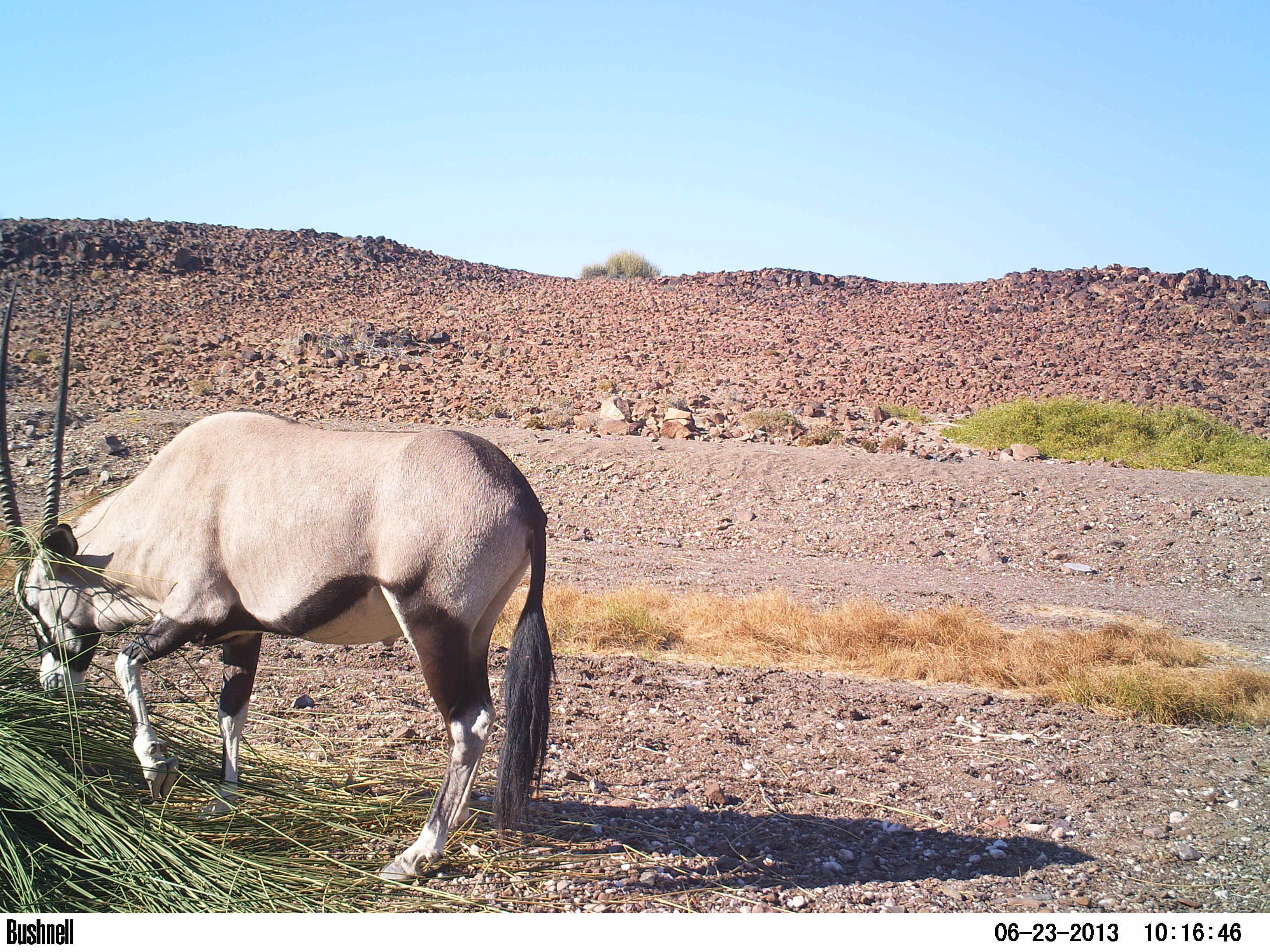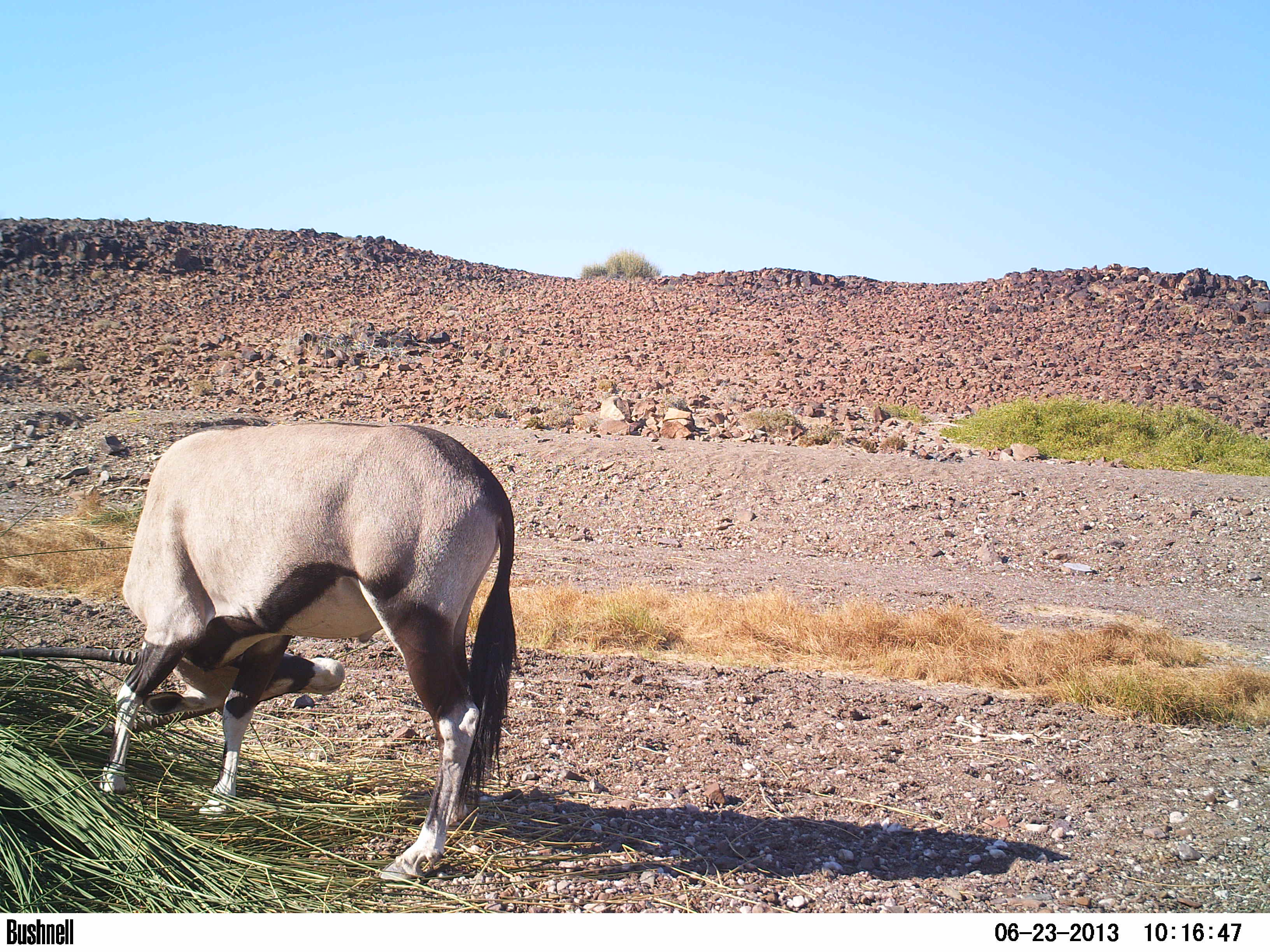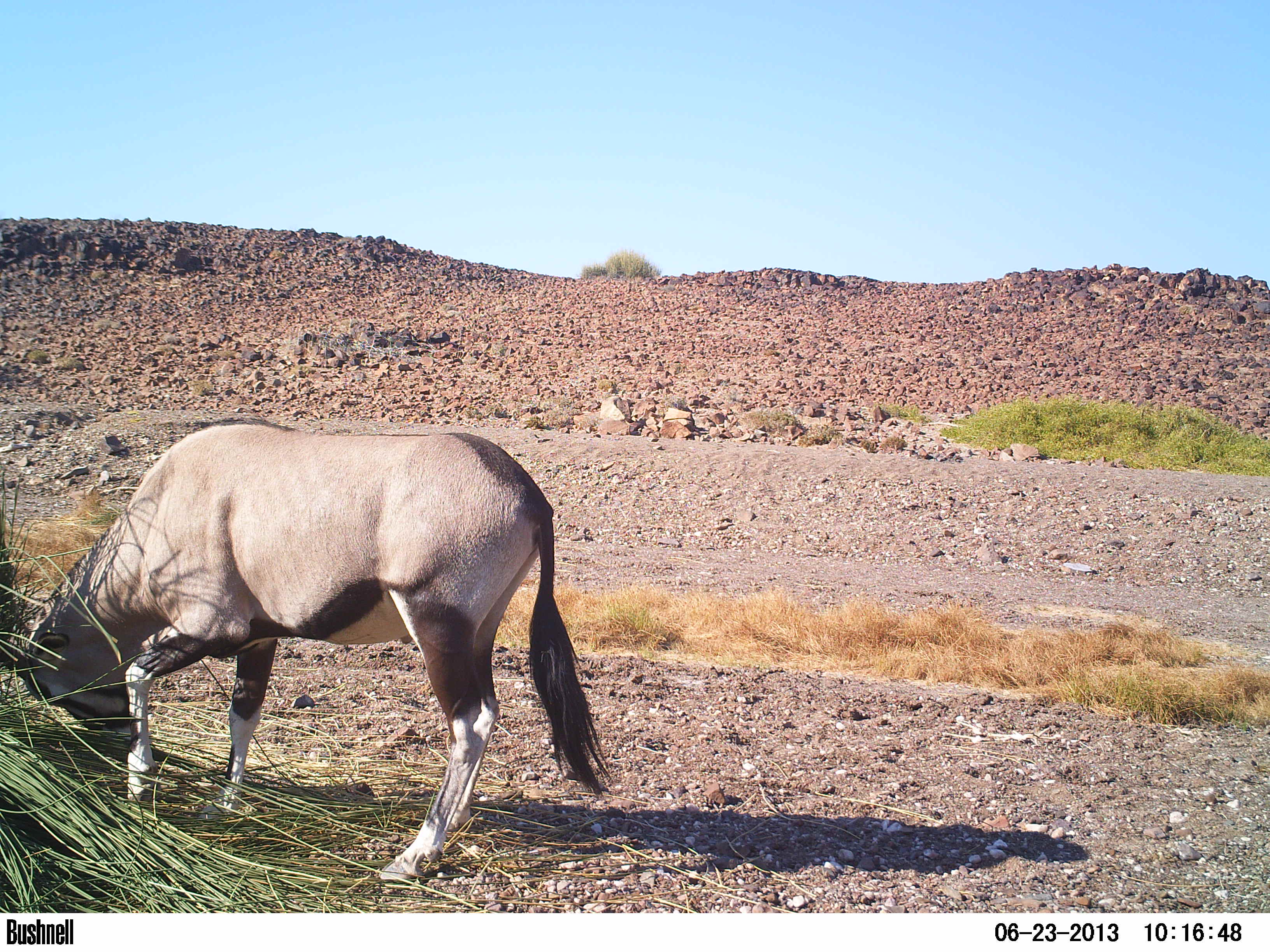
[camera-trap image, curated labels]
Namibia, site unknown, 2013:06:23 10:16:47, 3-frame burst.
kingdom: Animalia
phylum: Chordata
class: Mammalia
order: Artiodactyla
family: Bovidae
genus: Oryx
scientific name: Oryx gazella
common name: gemsbok